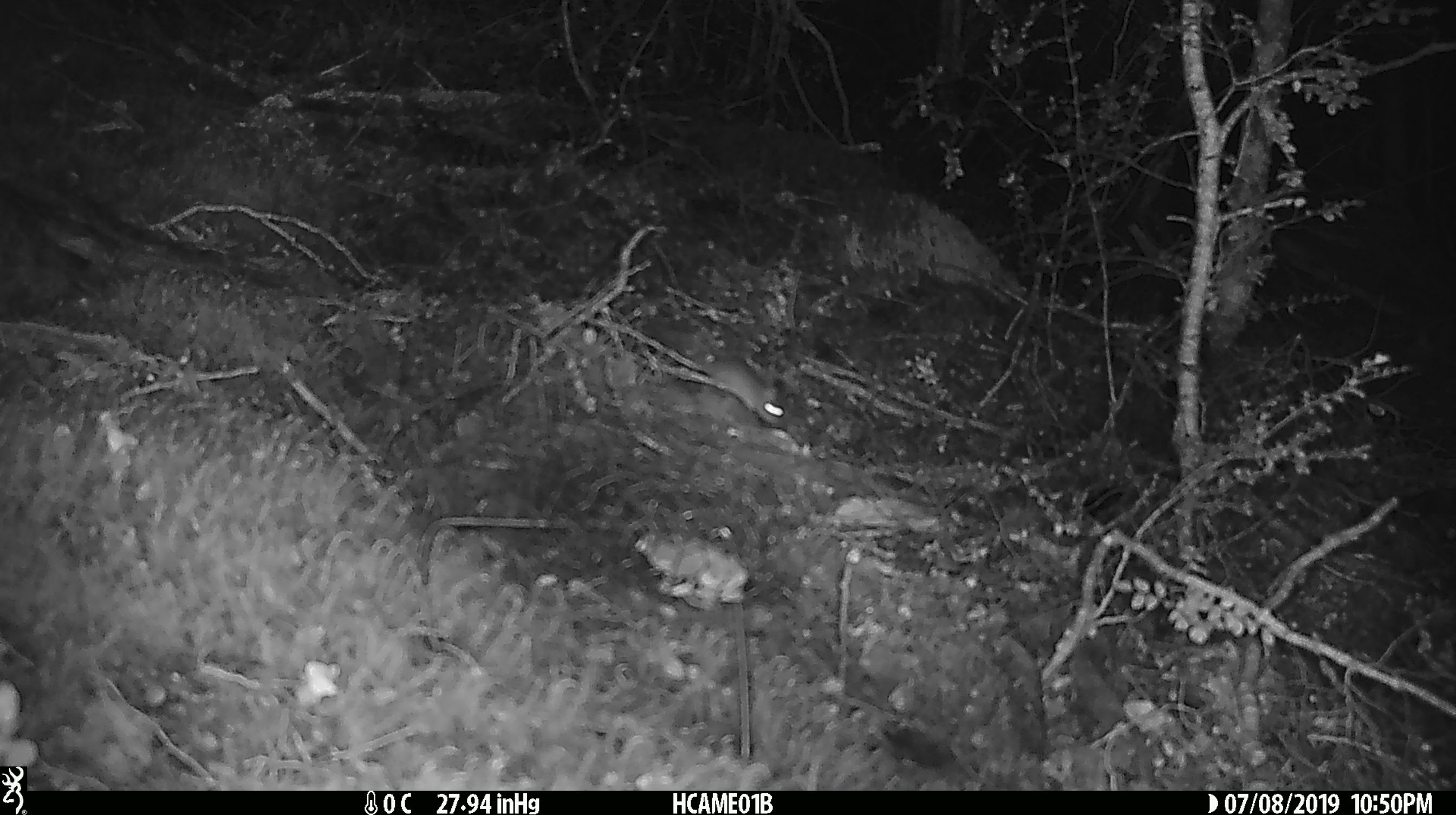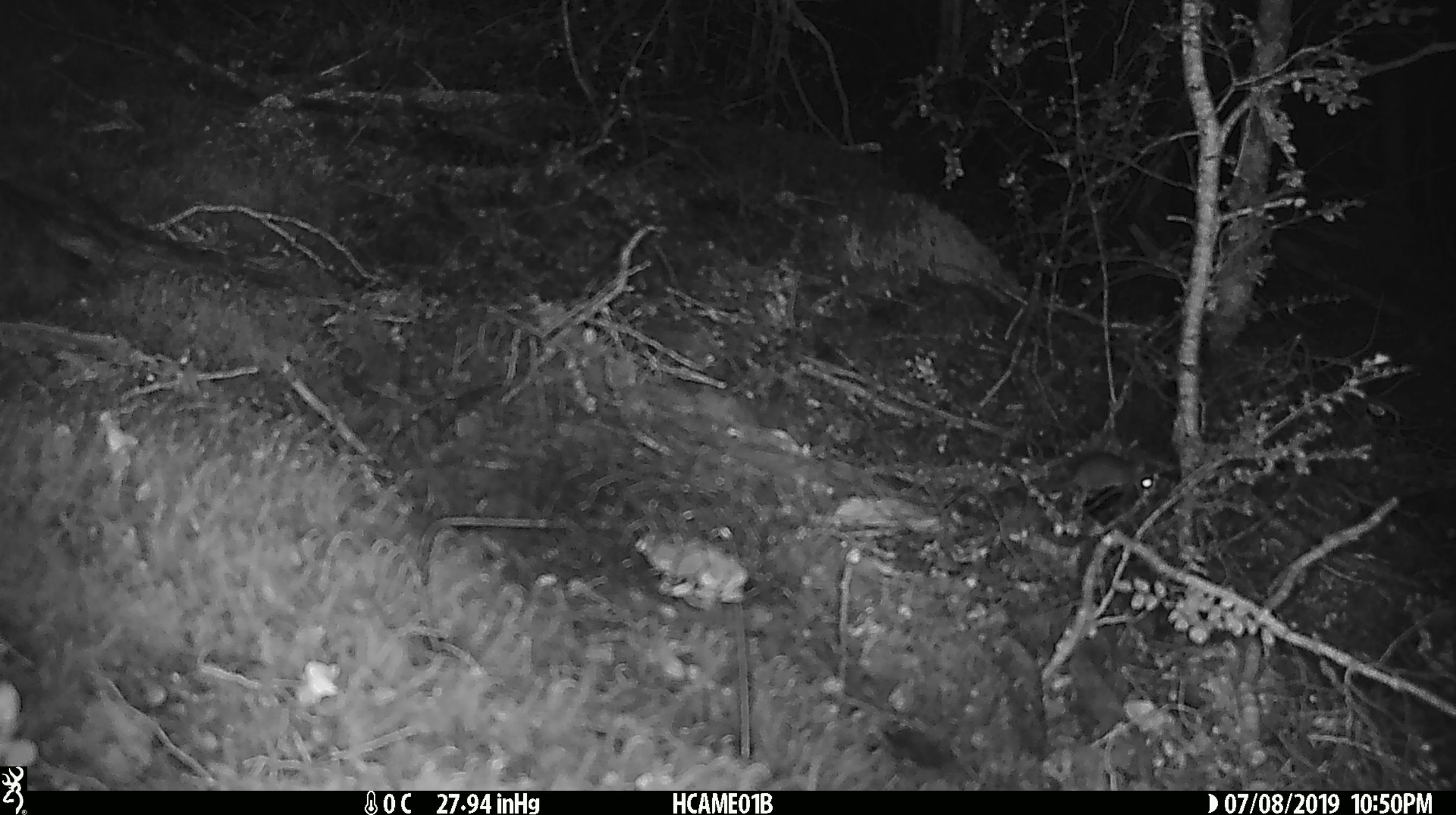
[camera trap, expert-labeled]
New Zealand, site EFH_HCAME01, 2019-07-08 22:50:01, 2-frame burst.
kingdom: Animalia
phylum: Chordata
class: Mammalia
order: Rodentia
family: Muridae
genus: Mus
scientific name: Mus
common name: mouse